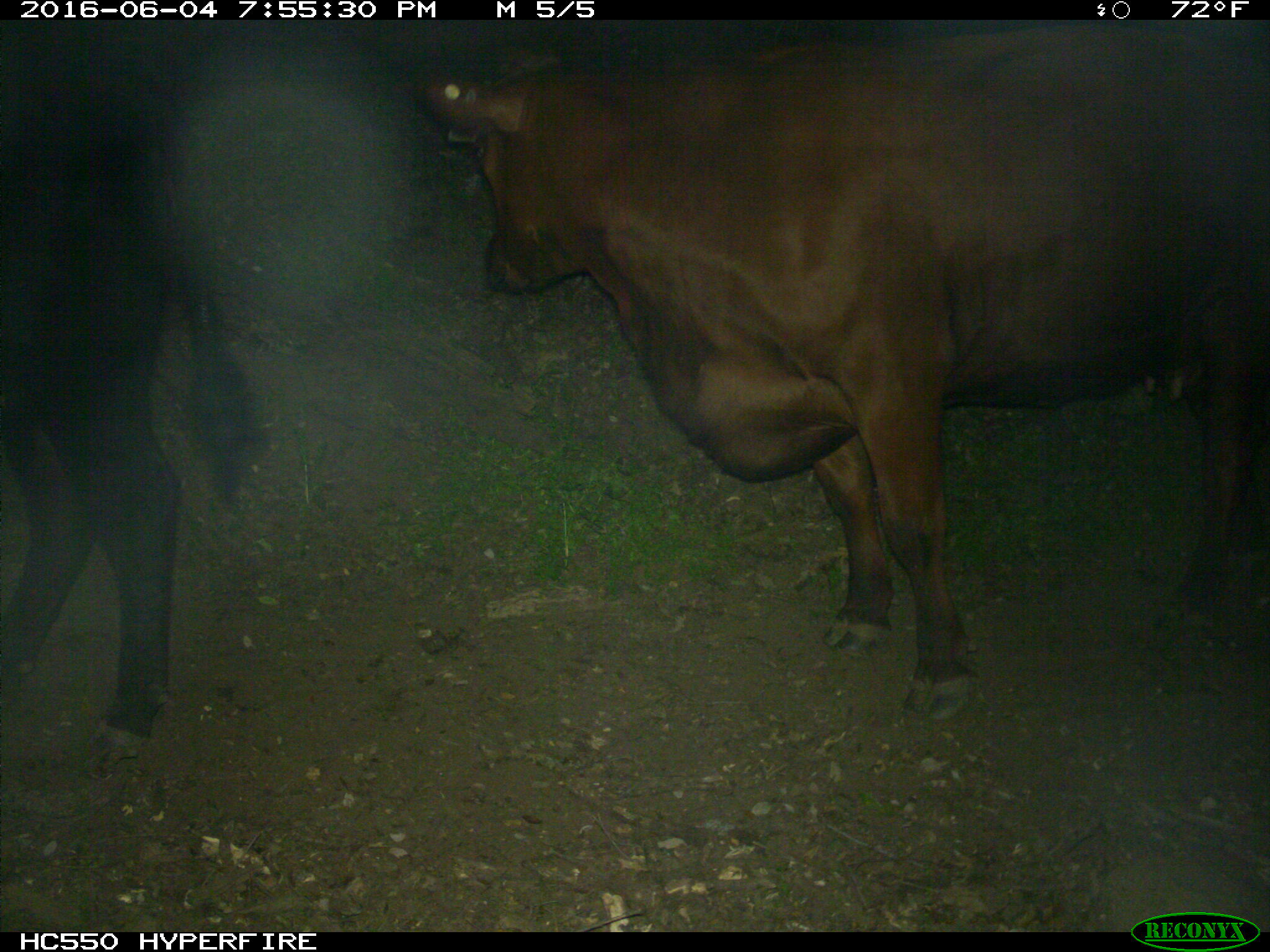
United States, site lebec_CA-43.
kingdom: Animalia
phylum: Chordata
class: Mammalia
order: Artiodactyla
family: Bovidae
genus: Bos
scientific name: Bos taurus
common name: domestic cow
Bos taurus (domestic cow).